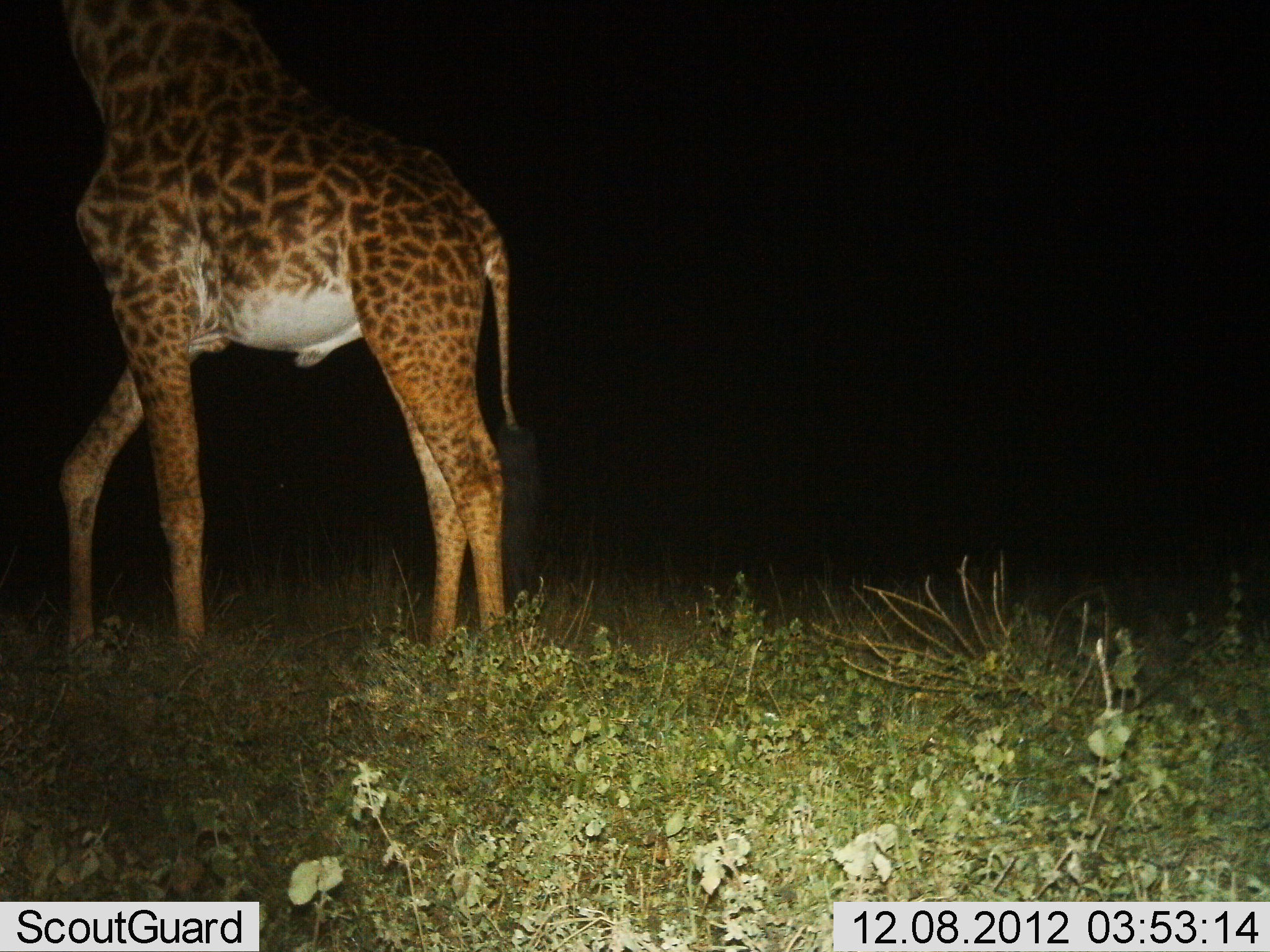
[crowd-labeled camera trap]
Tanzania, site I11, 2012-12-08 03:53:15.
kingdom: Animalia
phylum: Chordata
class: Mammalia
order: Artiodactyla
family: Giraffidae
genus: Giraffa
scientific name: Giraffa camelopardalis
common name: giraffe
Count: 1.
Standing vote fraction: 90%.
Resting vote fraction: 0%.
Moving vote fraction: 10%.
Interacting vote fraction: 0%.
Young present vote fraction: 0%.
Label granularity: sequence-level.